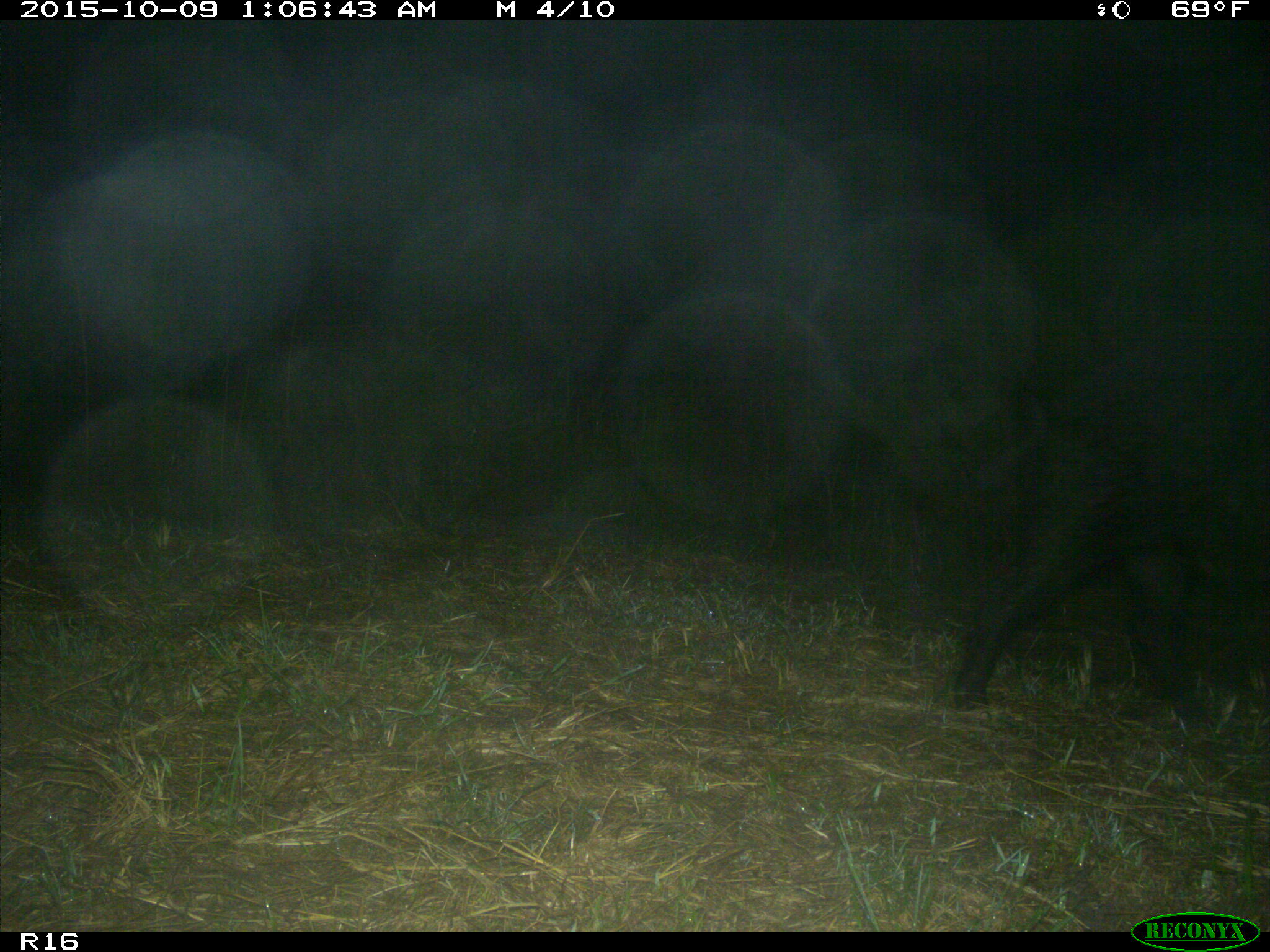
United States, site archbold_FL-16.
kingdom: Animalia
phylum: Chordata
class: Mammalia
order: Artiodactyla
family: Suidae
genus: Sus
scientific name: Sus scrofa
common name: wild boar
Sus scrofa (wild boar).